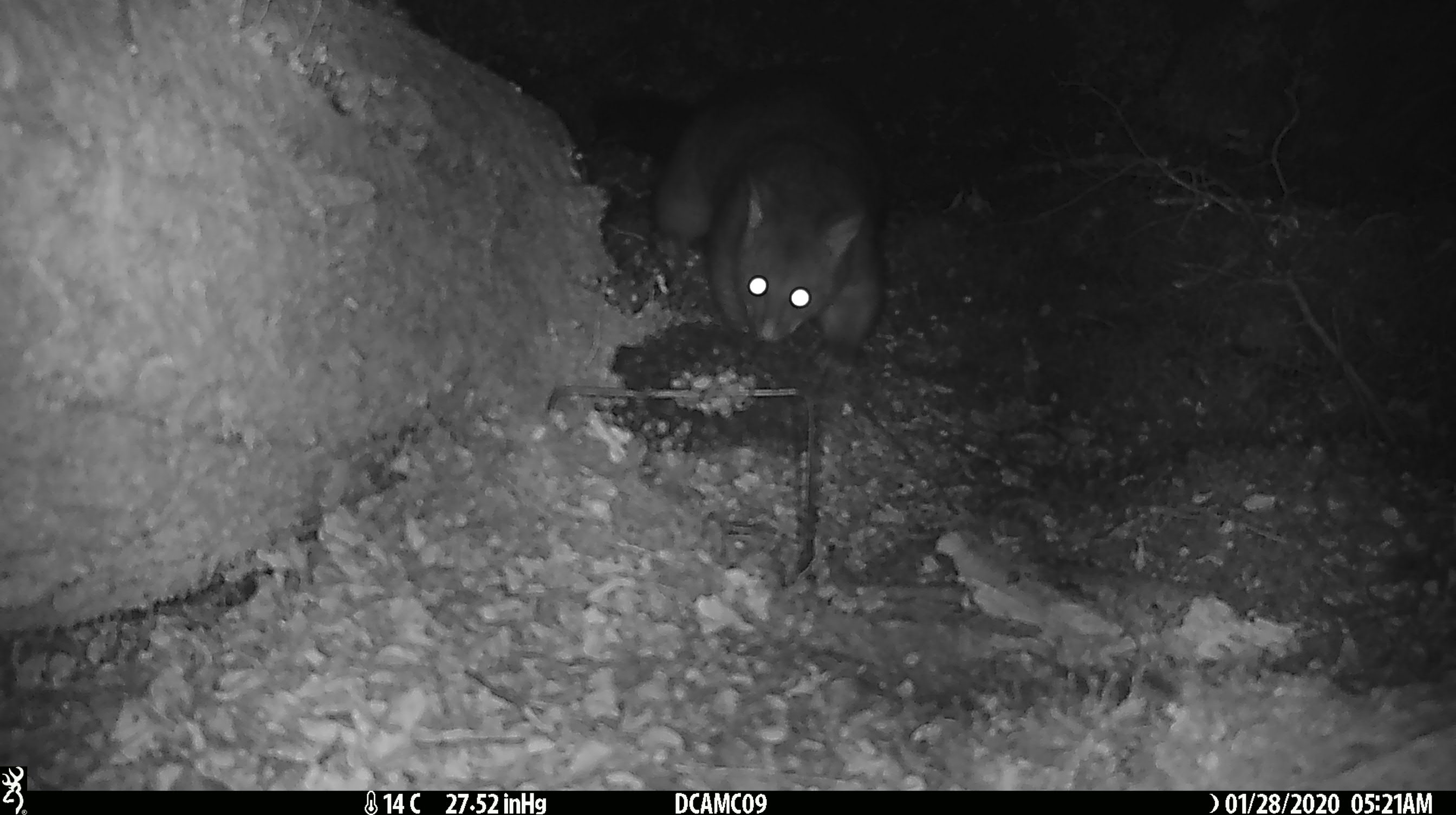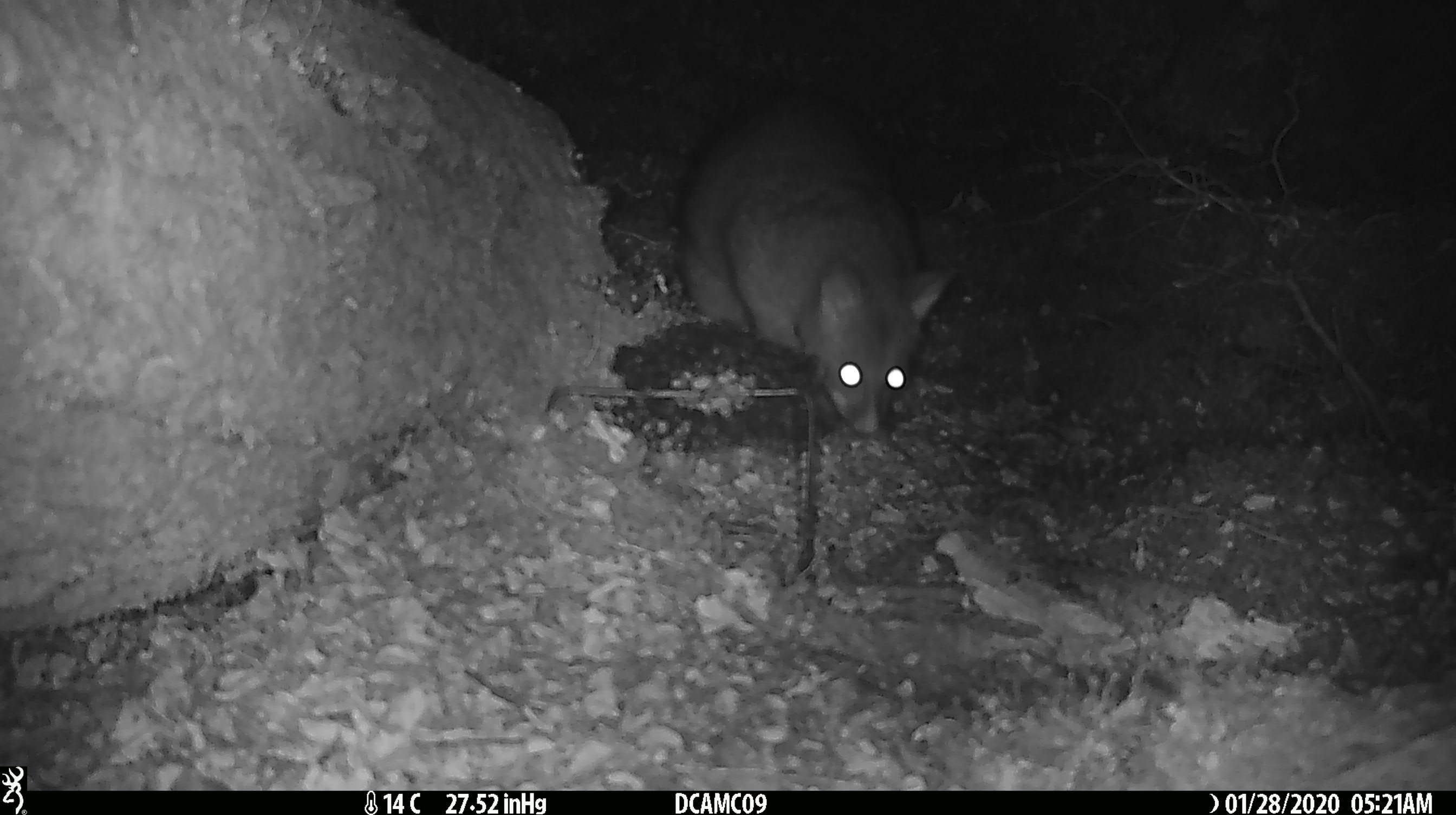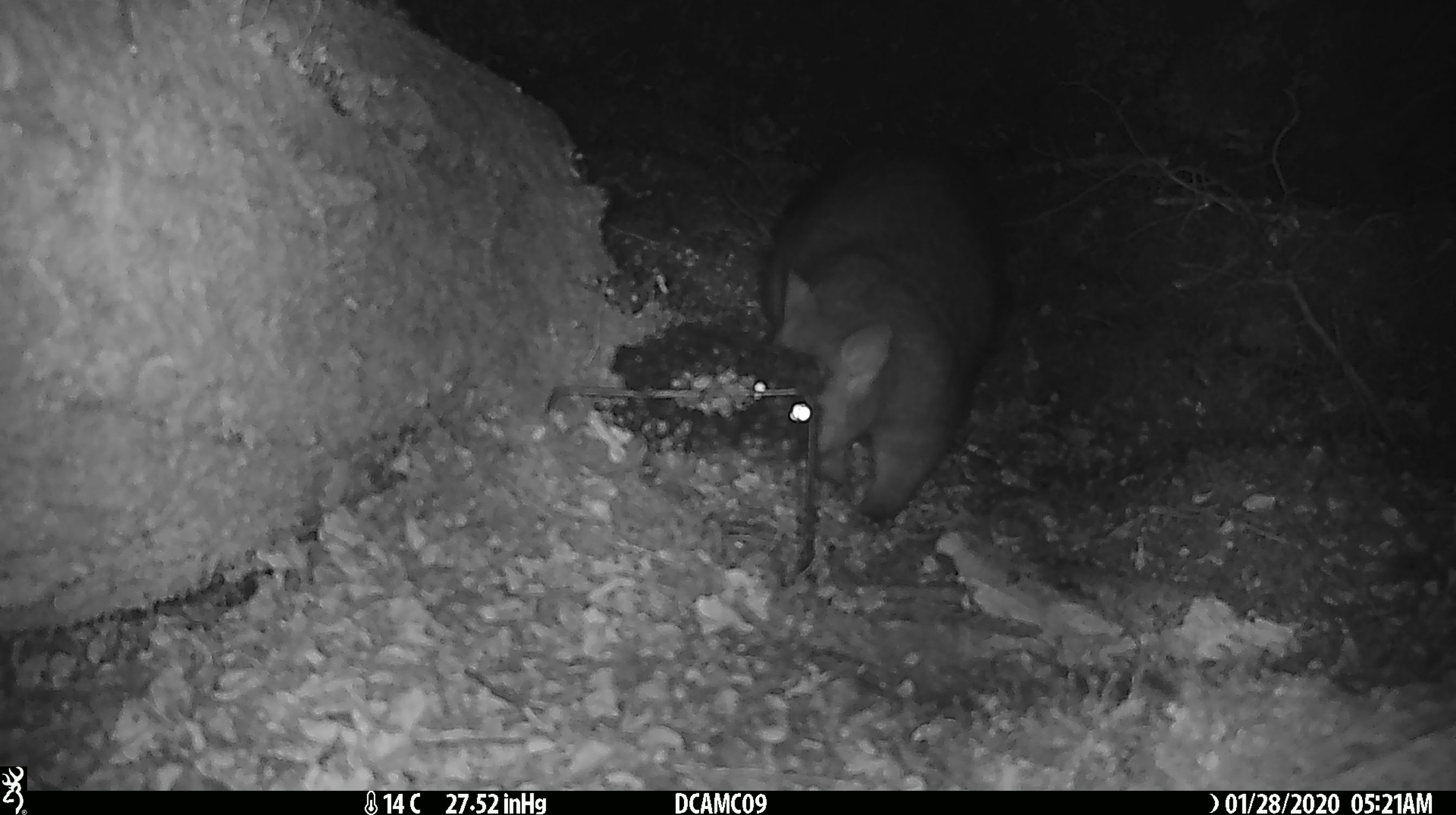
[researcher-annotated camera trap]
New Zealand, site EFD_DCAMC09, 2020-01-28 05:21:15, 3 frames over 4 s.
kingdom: Animalia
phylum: Chordata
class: Mammalia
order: Diprotodontia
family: Phalangeridae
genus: Trichosurus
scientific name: Trichosurus vulpecula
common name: common brushtail possum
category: possum